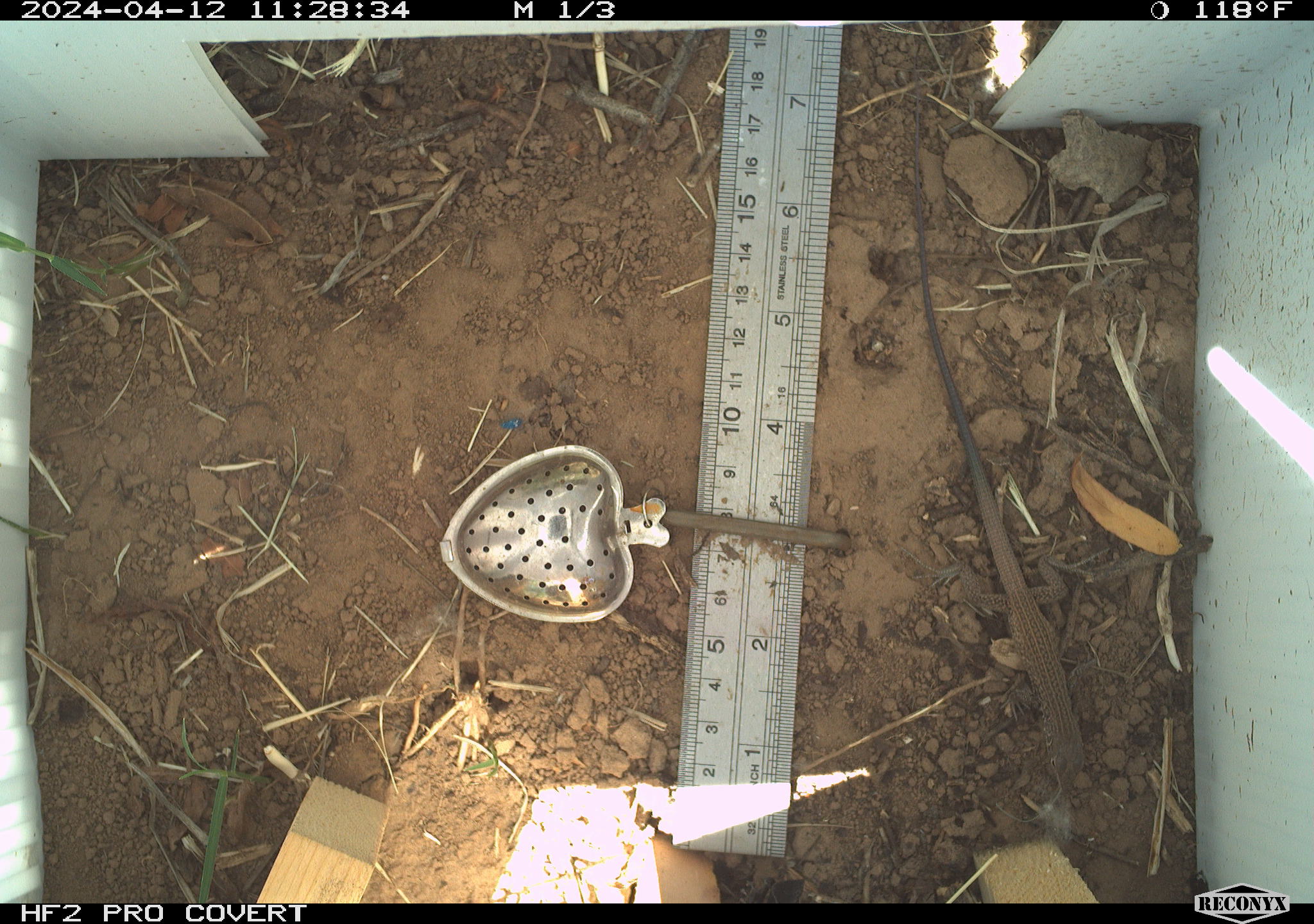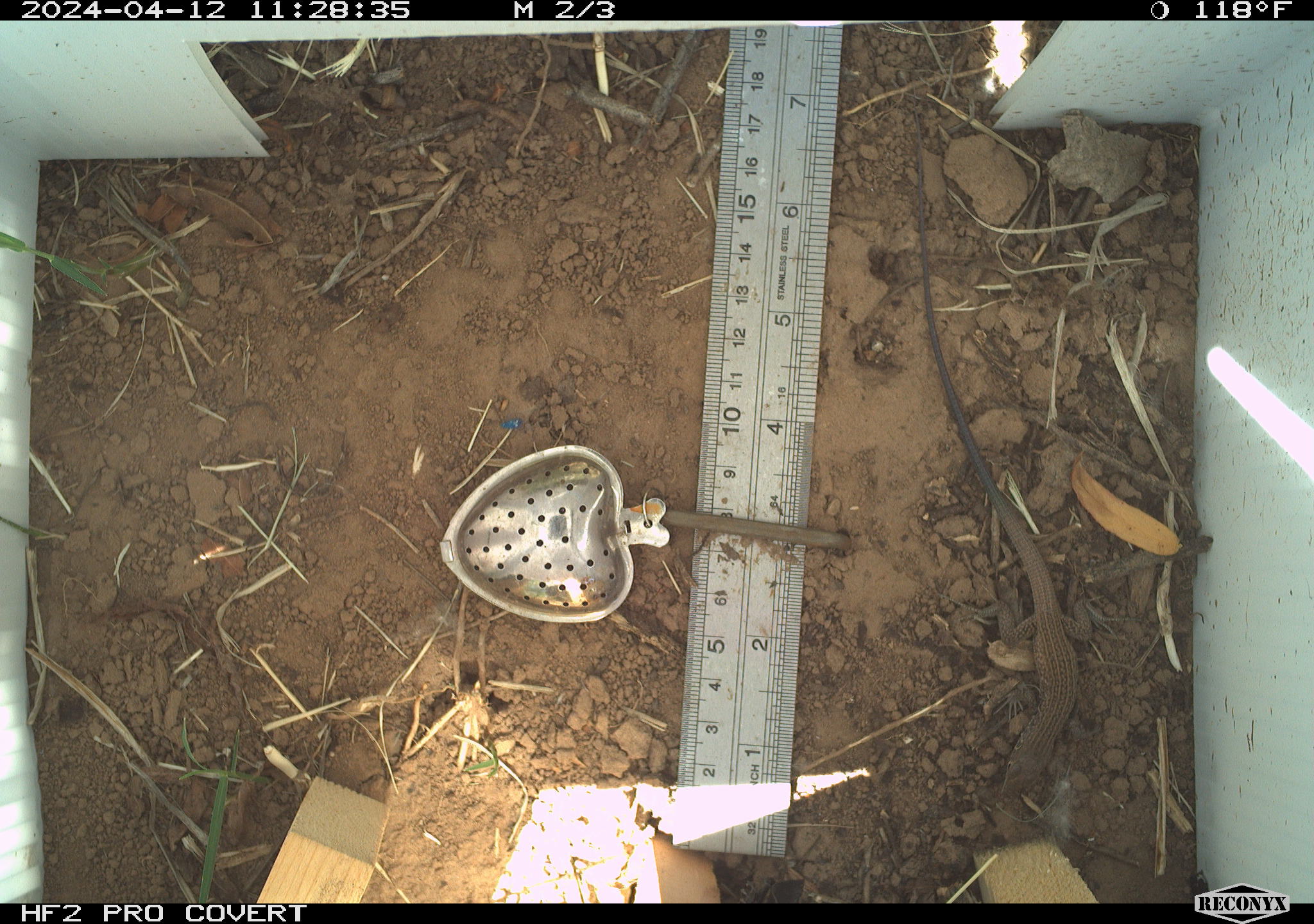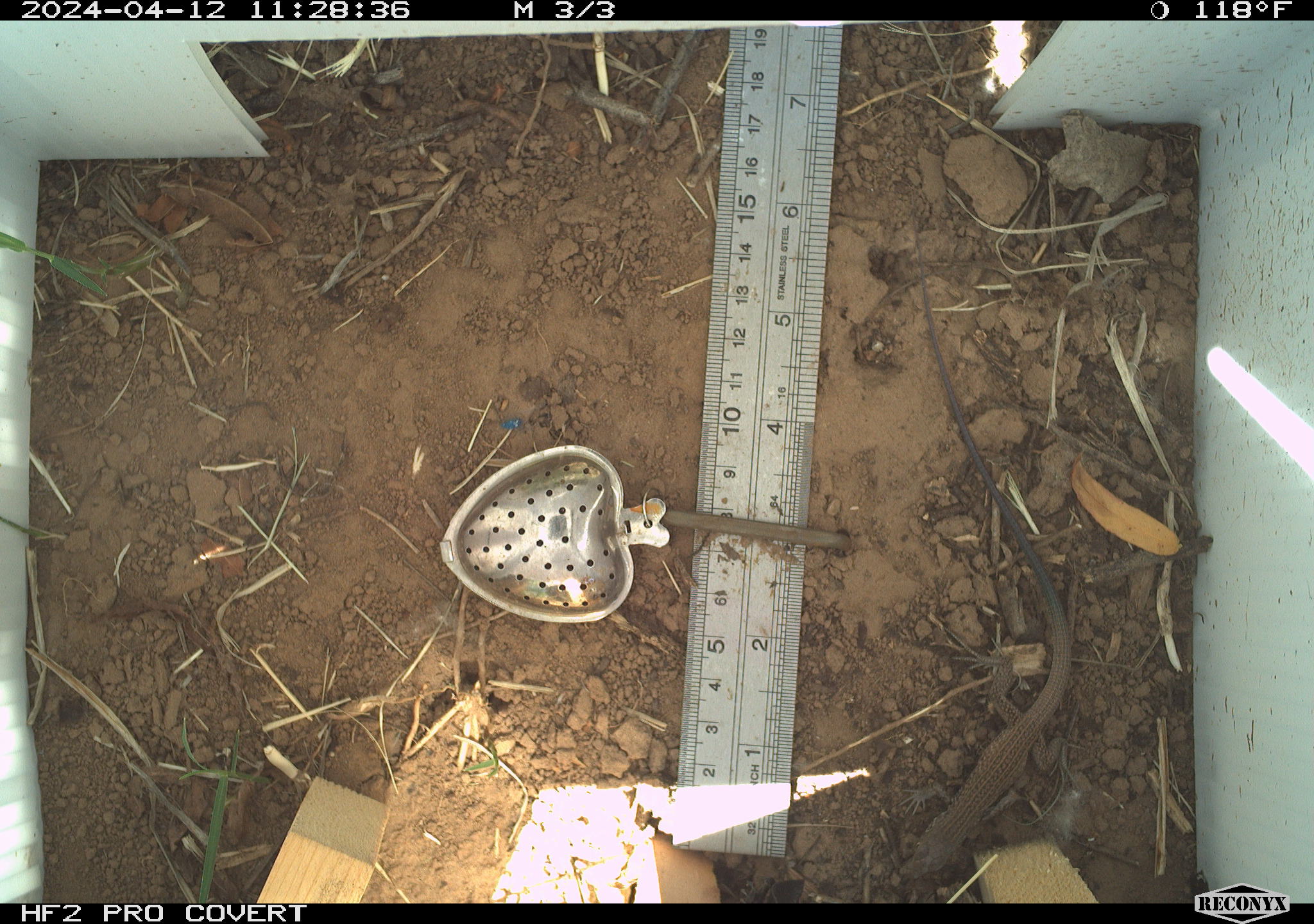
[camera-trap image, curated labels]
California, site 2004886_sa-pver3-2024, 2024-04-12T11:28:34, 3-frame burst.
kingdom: Animalia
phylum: Chordata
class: Reptilia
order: Squamata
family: Teiidae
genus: Aspidoscelis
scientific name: Aspidoscelis tigris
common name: western whiptail